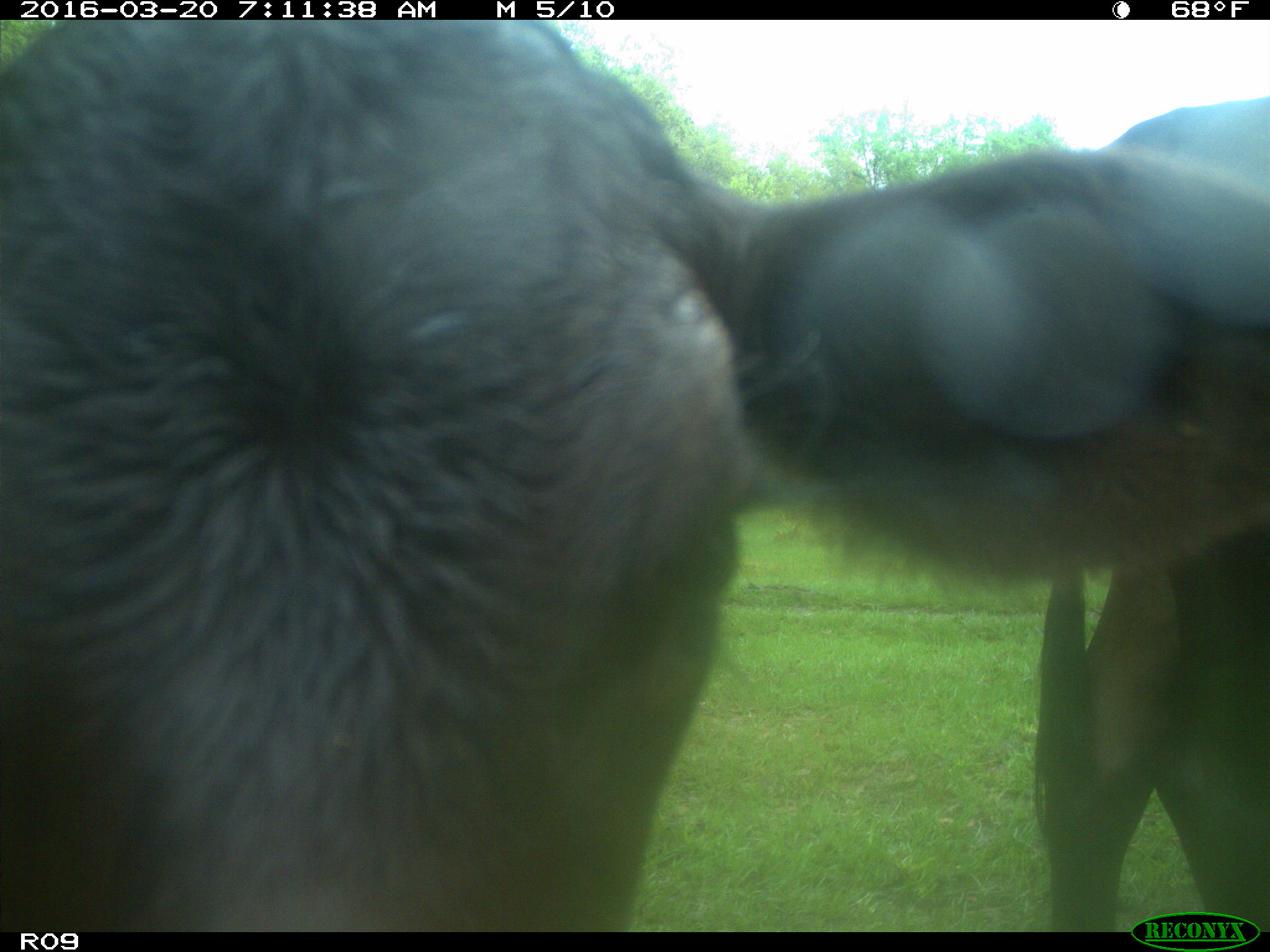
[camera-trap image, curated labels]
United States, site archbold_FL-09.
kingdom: Animalia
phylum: Chordata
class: Mammalia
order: Artiodactyla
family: Bovidae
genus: Bos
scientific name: Bos taurus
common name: domestic cow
Bos taurus (domestic cow).